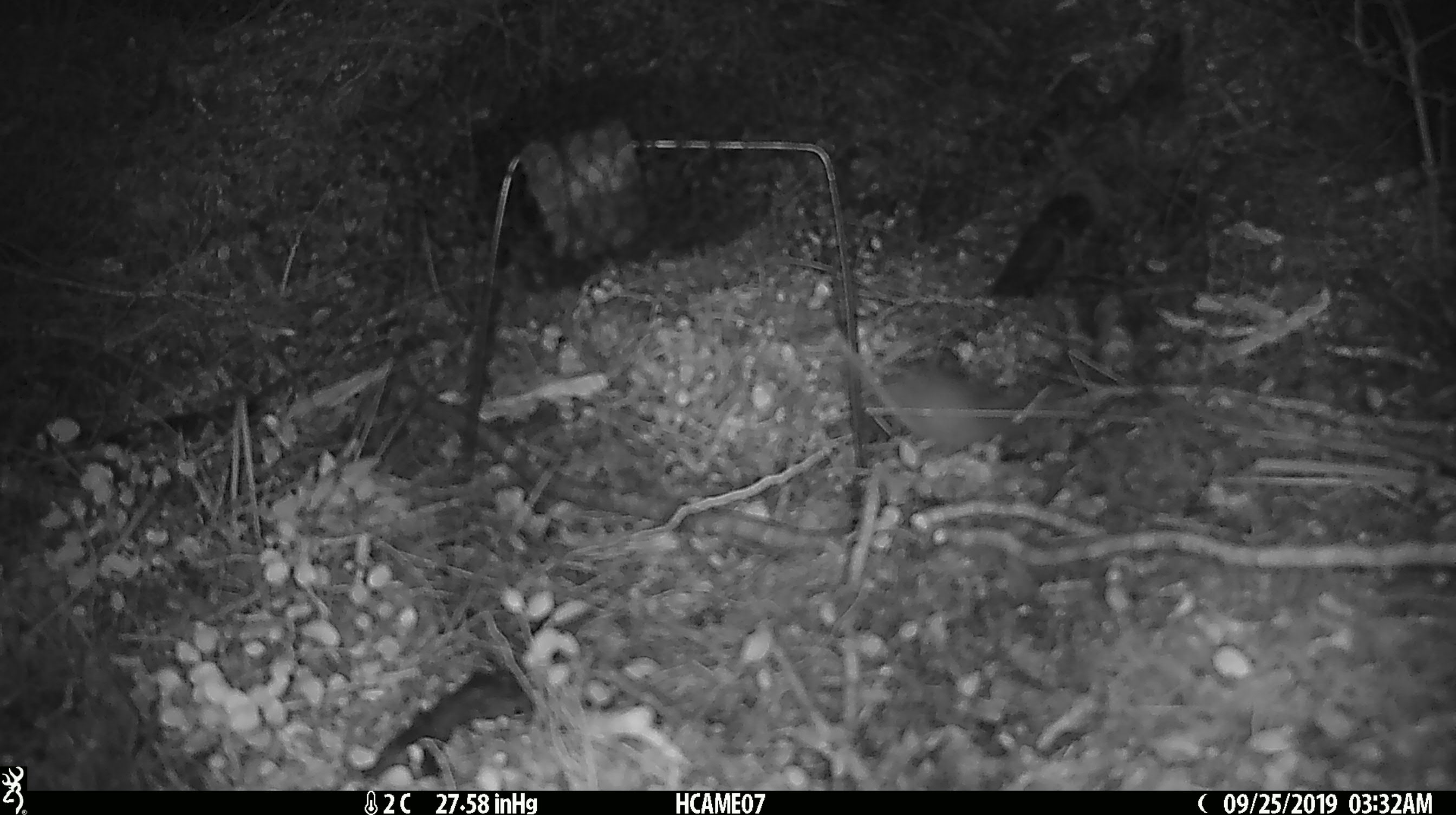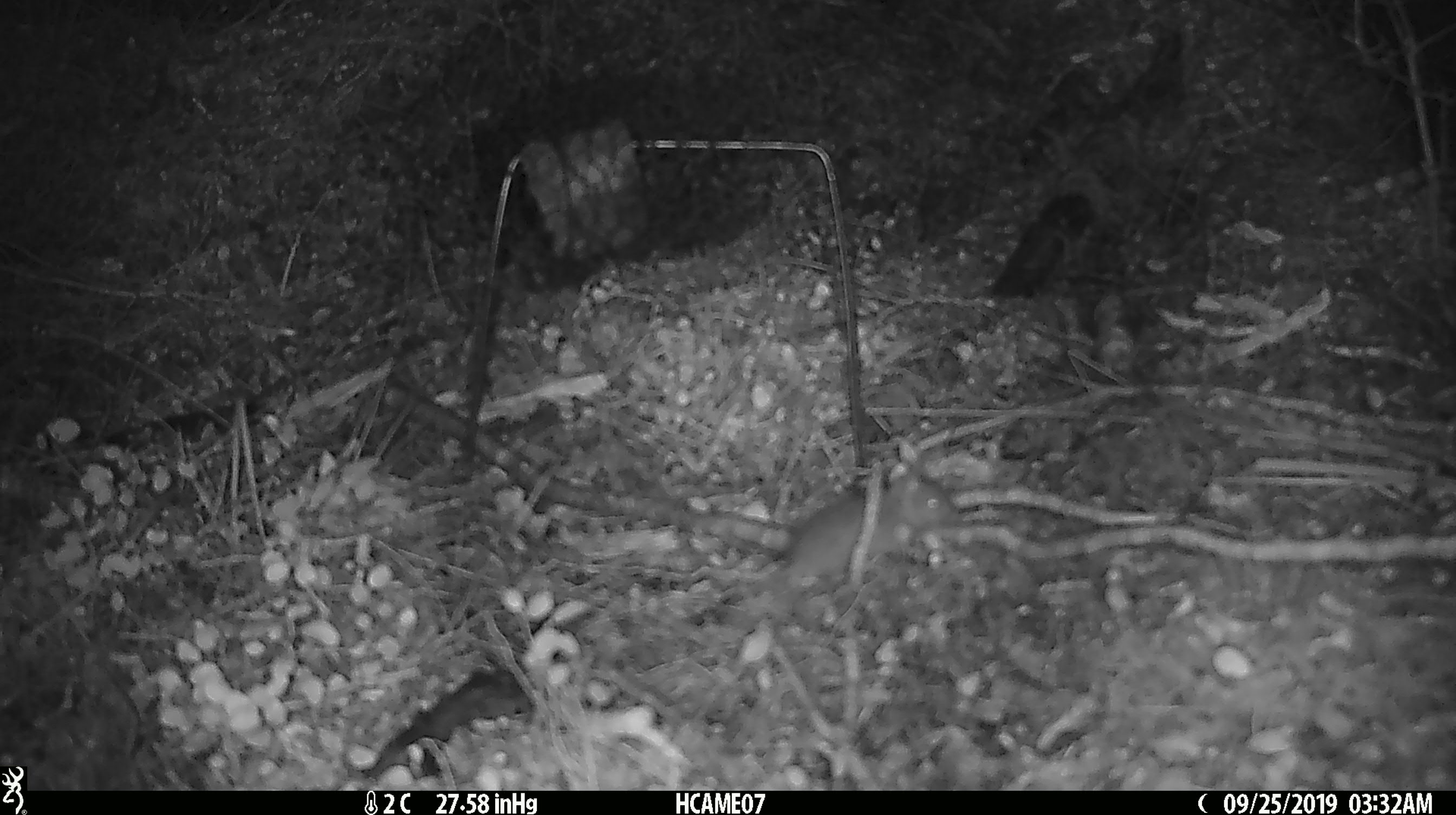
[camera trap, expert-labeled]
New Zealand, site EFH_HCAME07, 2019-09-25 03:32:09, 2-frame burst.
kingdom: Animalia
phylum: Chordata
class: Mammalia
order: Rodentia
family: Muridae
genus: Mus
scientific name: Mus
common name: mouse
Mouse (Mus).